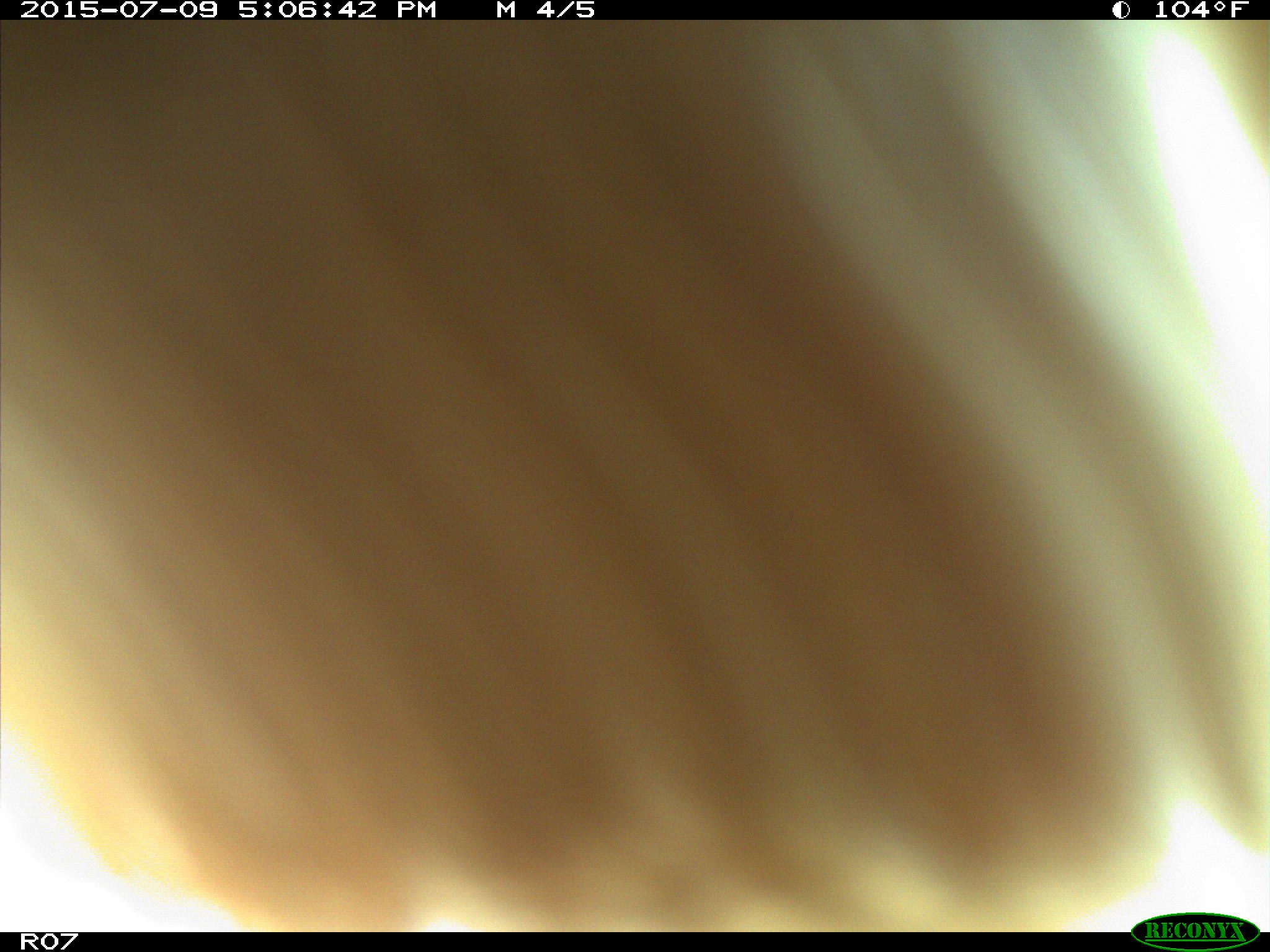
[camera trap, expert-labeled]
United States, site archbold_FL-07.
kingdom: Animalia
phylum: Chordata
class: Mammalia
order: Artiodactyla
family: Bovidae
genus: Bos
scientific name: Bos taurus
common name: domestic cow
Bos taurus (domestic cow).